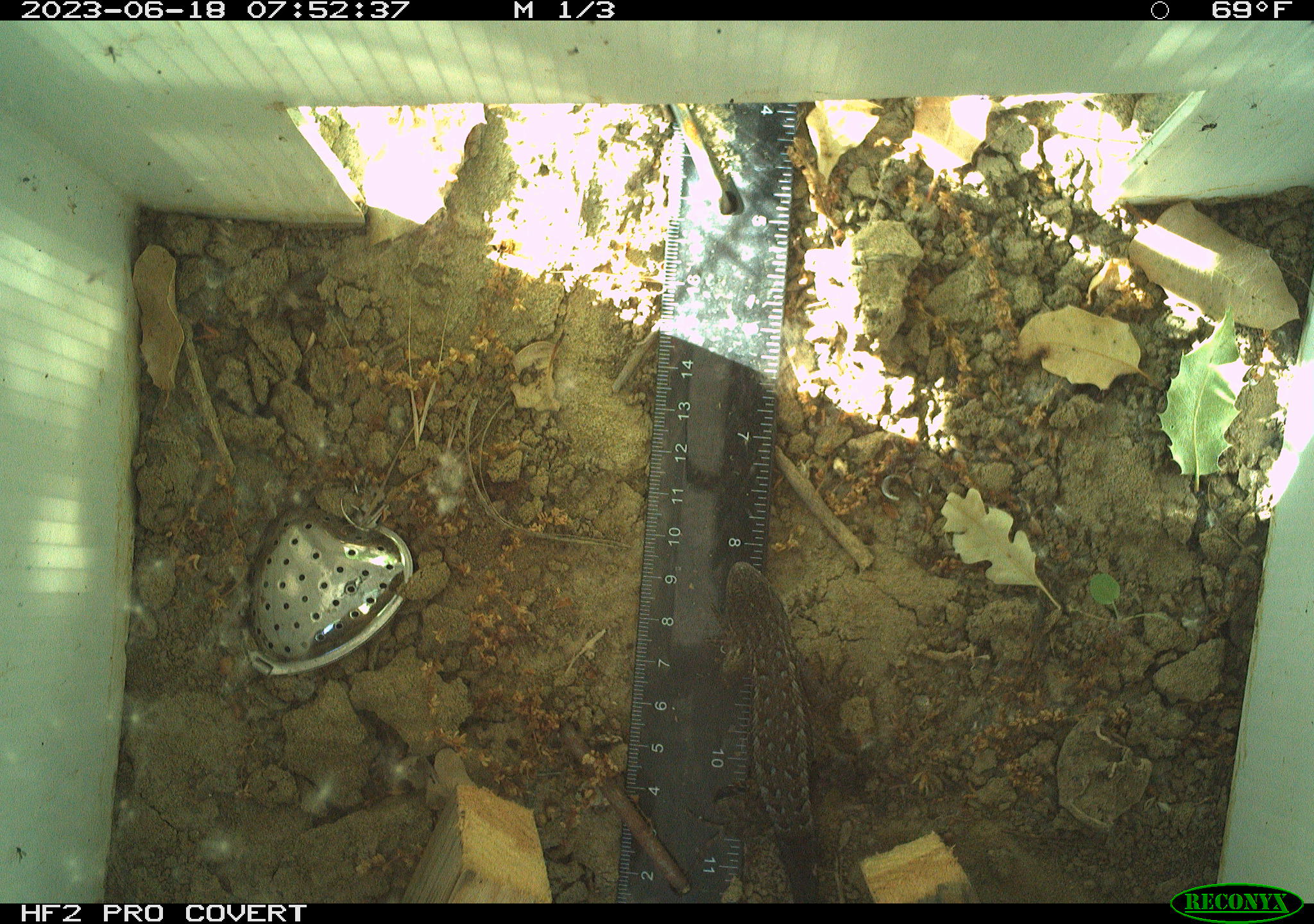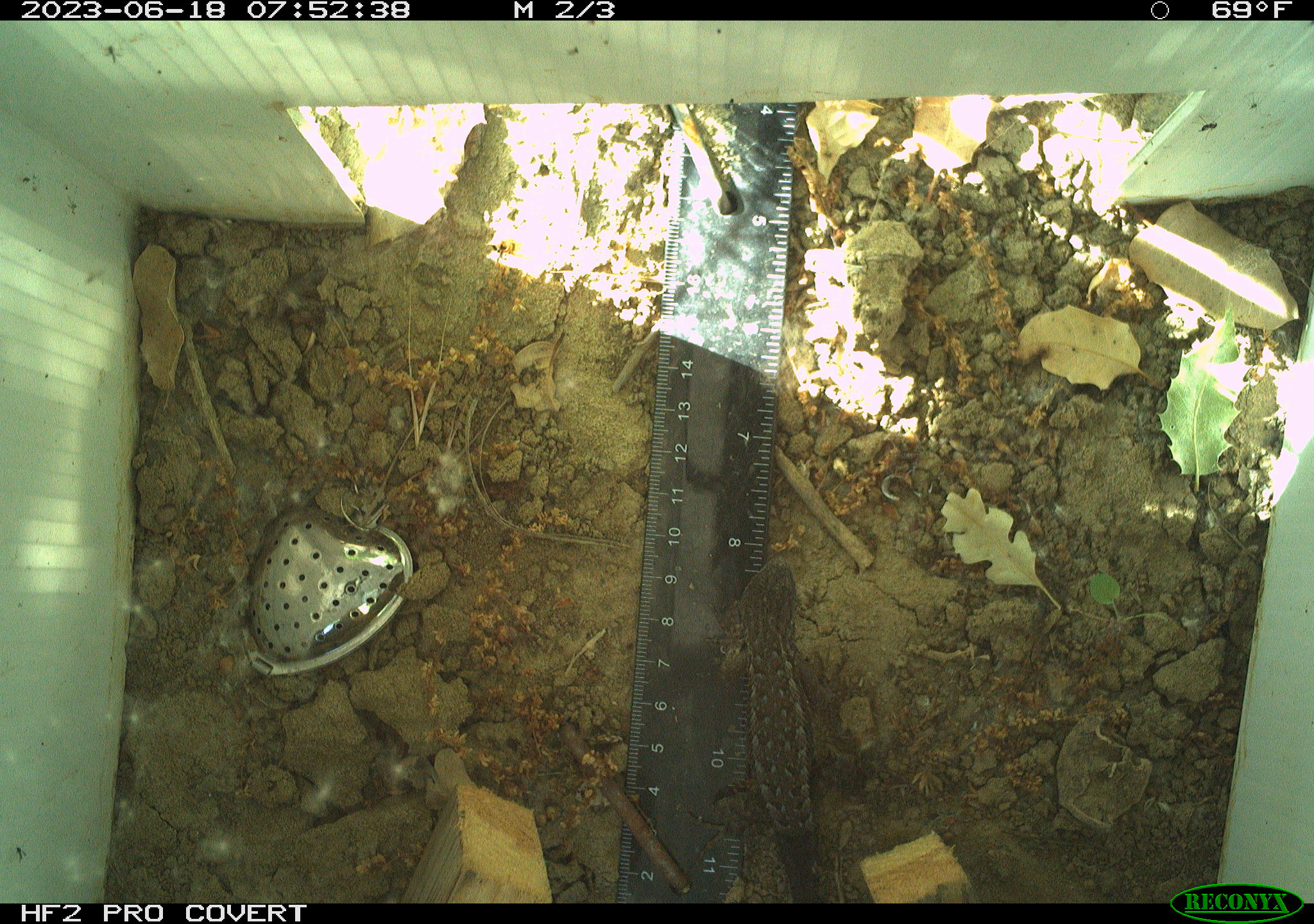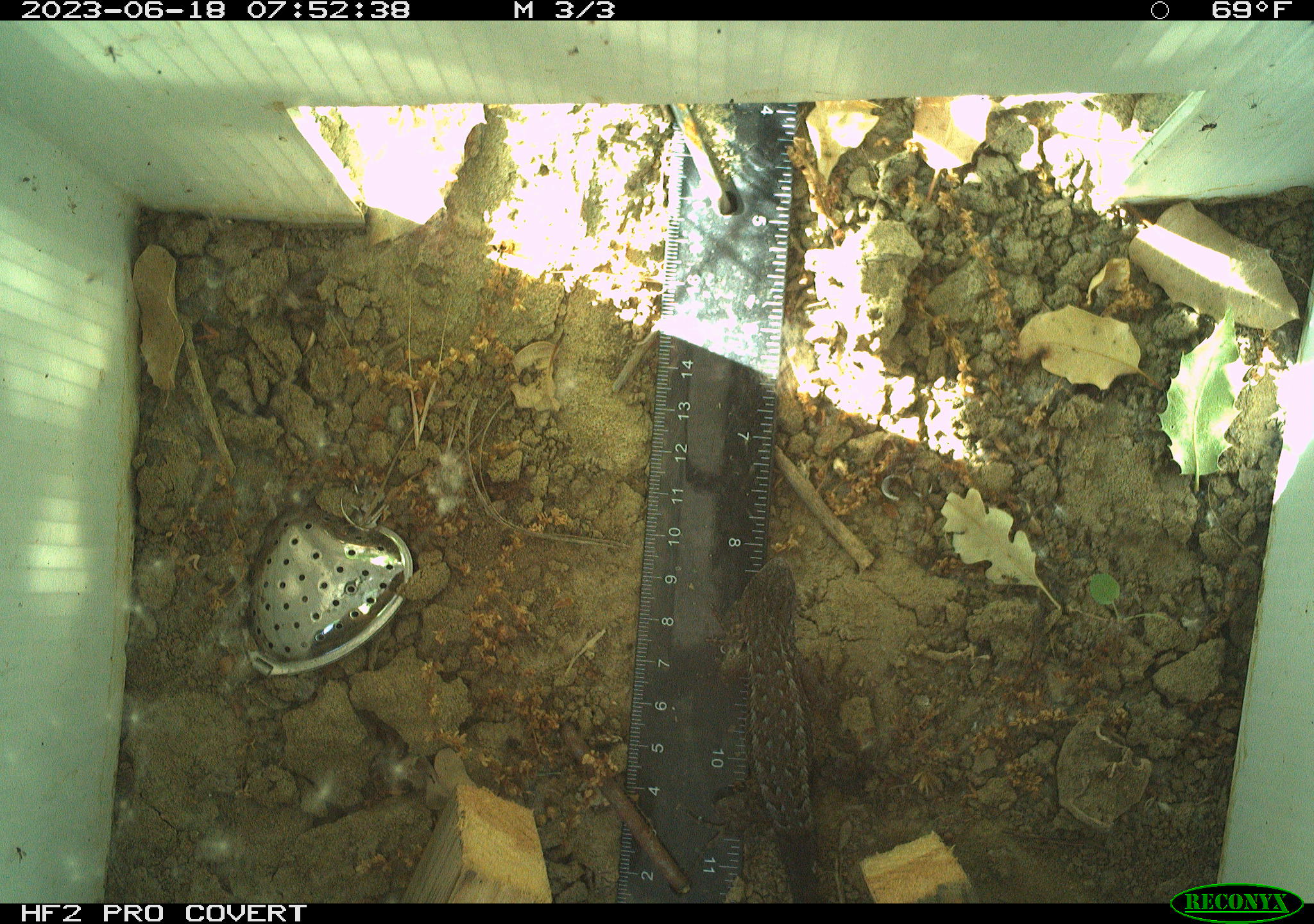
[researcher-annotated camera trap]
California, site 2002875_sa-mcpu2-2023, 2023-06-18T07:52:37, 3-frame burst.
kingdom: Animalia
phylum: Chordata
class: Reptilia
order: Squamata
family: Phrynosomatidae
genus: Sceloporus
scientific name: Sceloporus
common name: spiny lizards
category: sceloporus species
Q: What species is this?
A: Sceloporus species (spiny lizards) (Sceloporus).